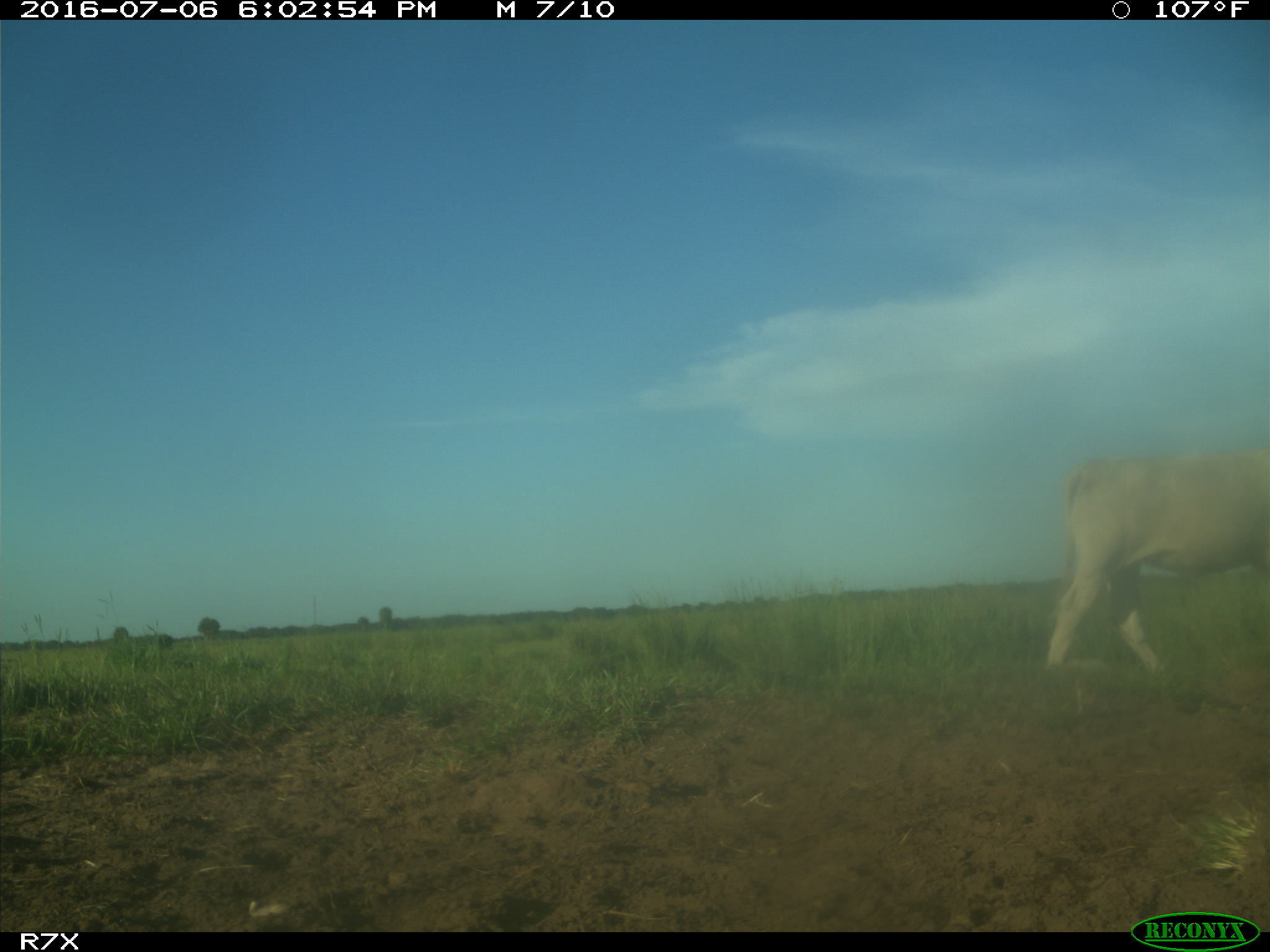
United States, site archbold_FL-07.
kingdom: Animalia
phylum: Chordata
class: Mammalia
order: Artiodactyla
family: Bovidae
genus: Bos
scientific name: Bos taurus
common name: domestic cow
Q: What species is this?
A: Bos taurus (domestic cow).